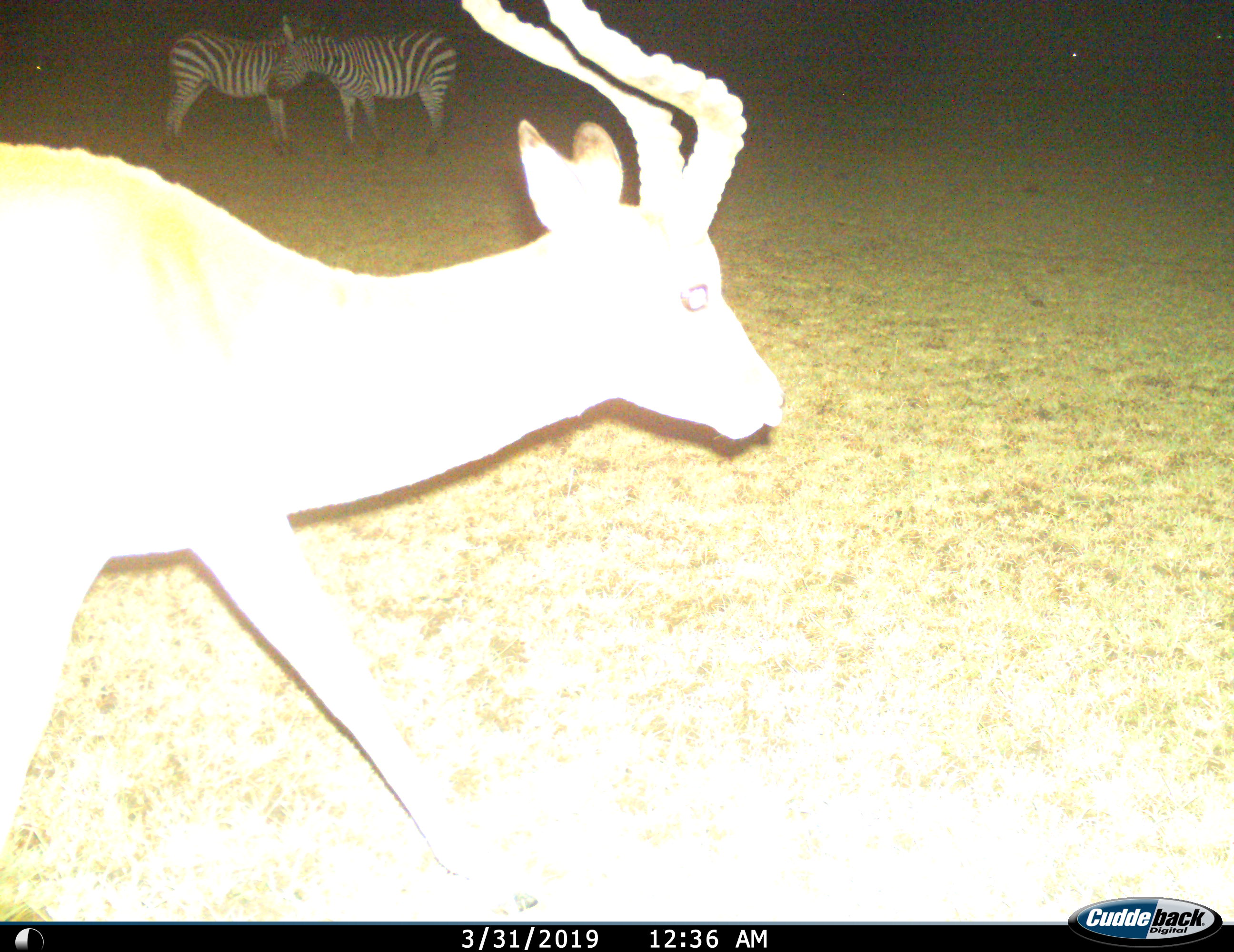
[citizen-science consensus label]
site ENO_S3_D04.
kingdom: Animalia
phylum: Chordata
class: Mammalia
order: Artiodactyla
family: Bovidae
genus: Aepyceros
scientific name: Aepyceros melampus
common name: impala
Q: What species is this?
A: Impala (Aepyceros melampus).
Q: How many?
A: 1.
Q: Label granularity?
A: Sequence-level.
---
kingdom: Animalia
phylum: Chordata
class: Mammalia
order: Perissodactyla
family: Equidae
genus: Equus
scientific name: Equus quagga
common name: plains zebra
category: zebraplains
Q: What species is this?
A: Zebraplains (plains zebra) (Equus quagga).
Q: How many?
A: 2.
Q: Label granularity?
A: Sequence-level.